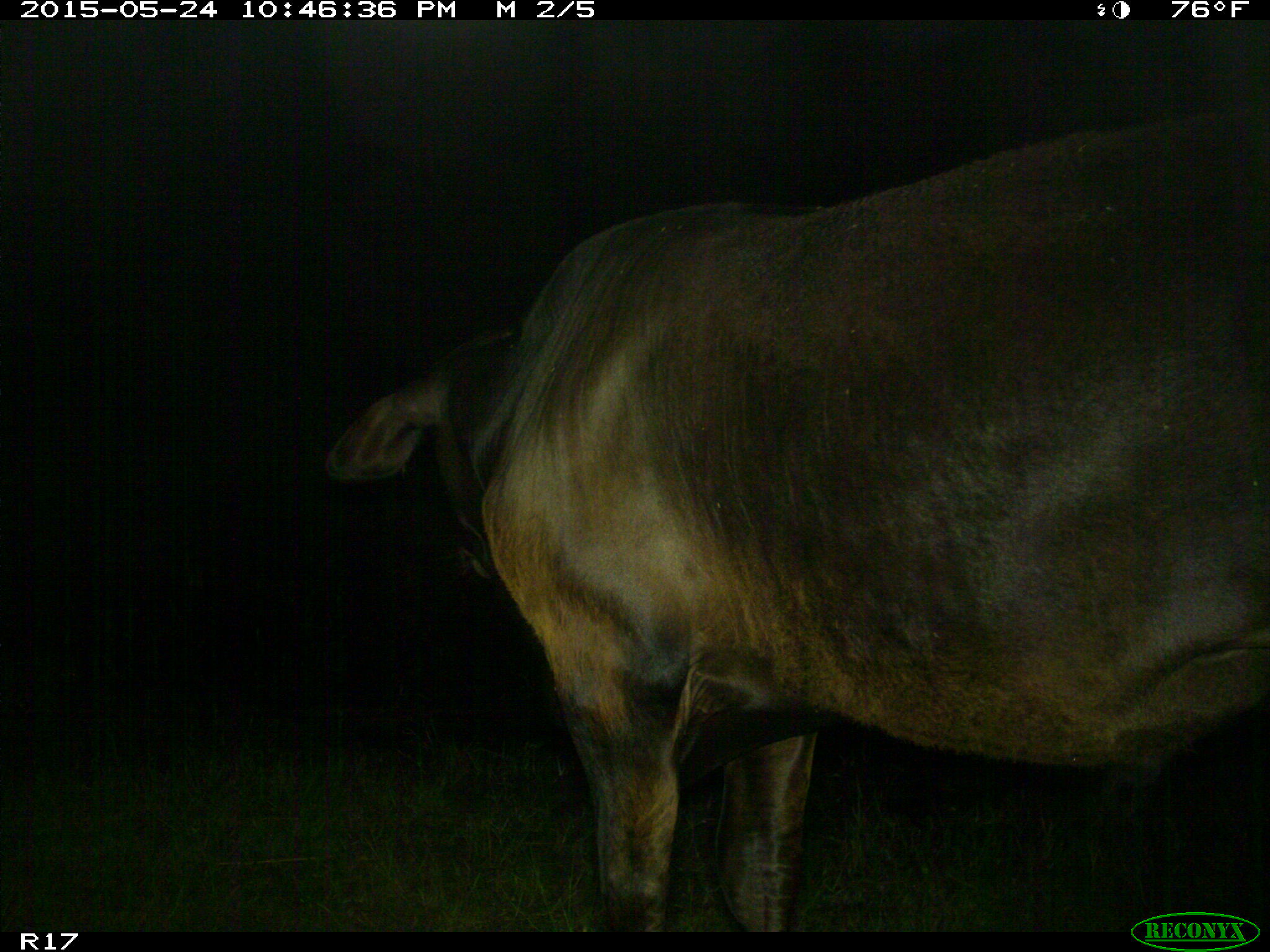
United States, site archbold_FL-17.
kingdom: Animalia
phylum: Chordata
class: Mammalia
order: Artiodactyla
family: Bovidae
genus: Bos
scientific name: Bos taurus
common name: domestic cow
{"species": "Bos taurus (domestic cow)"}